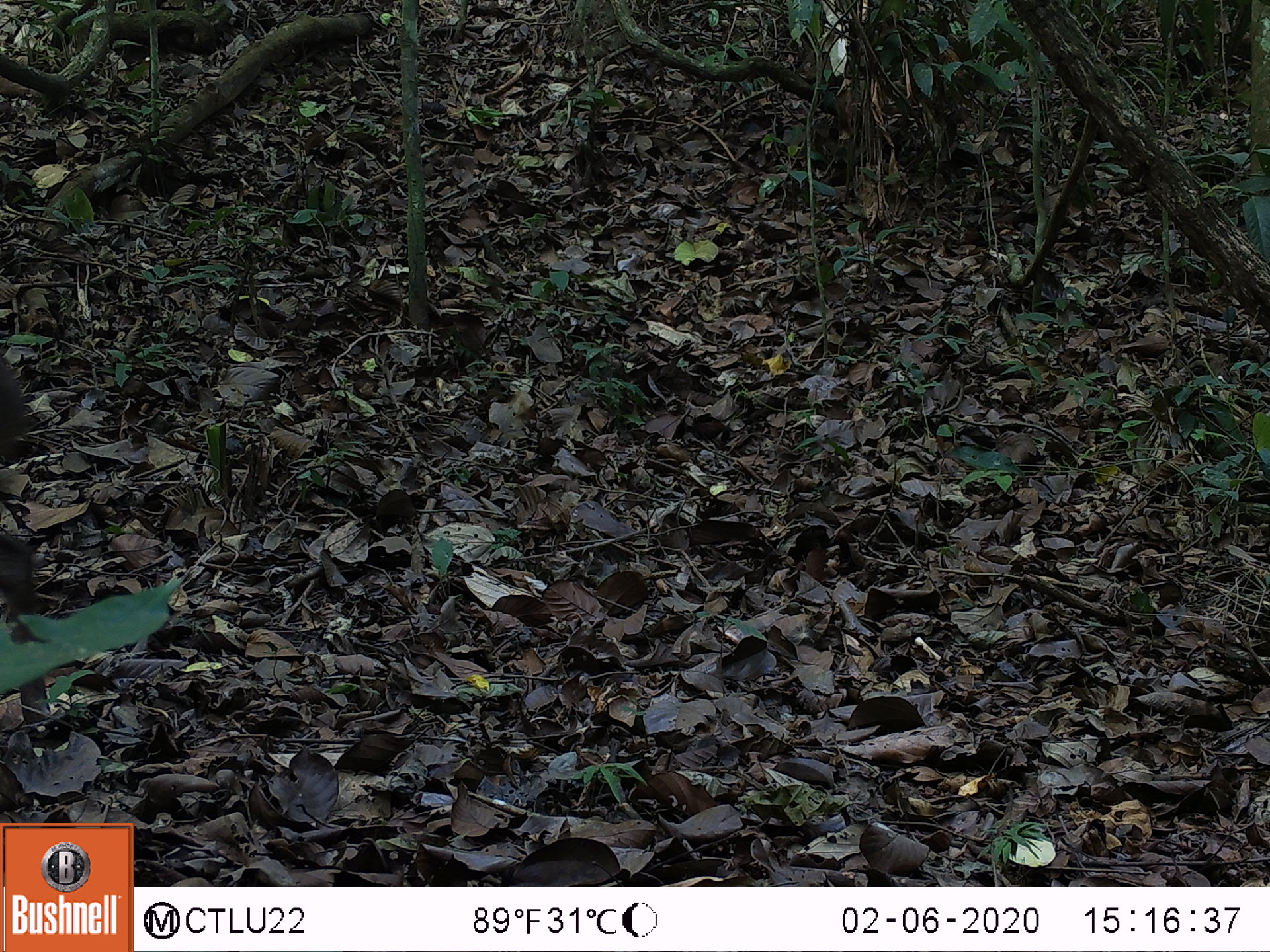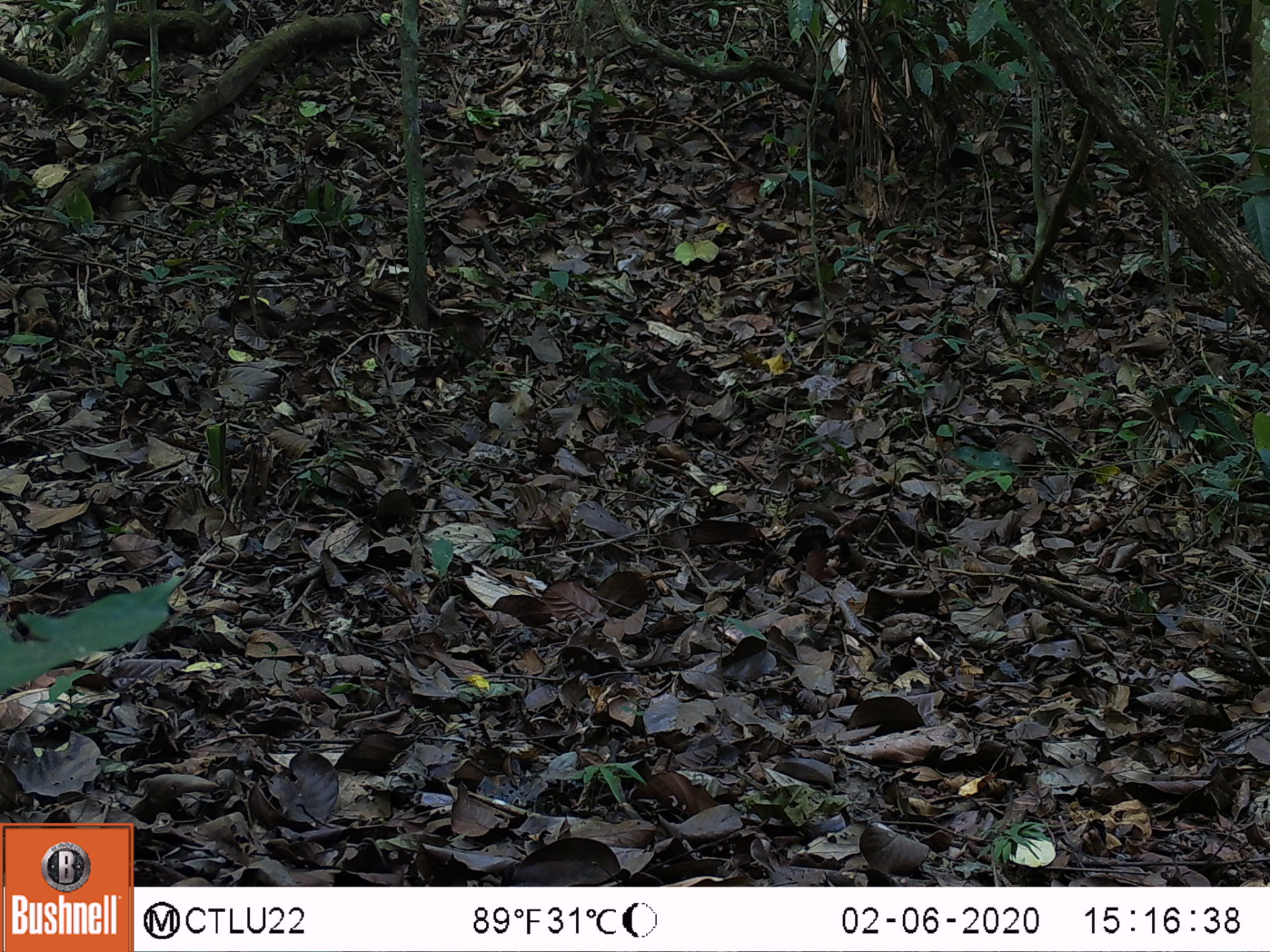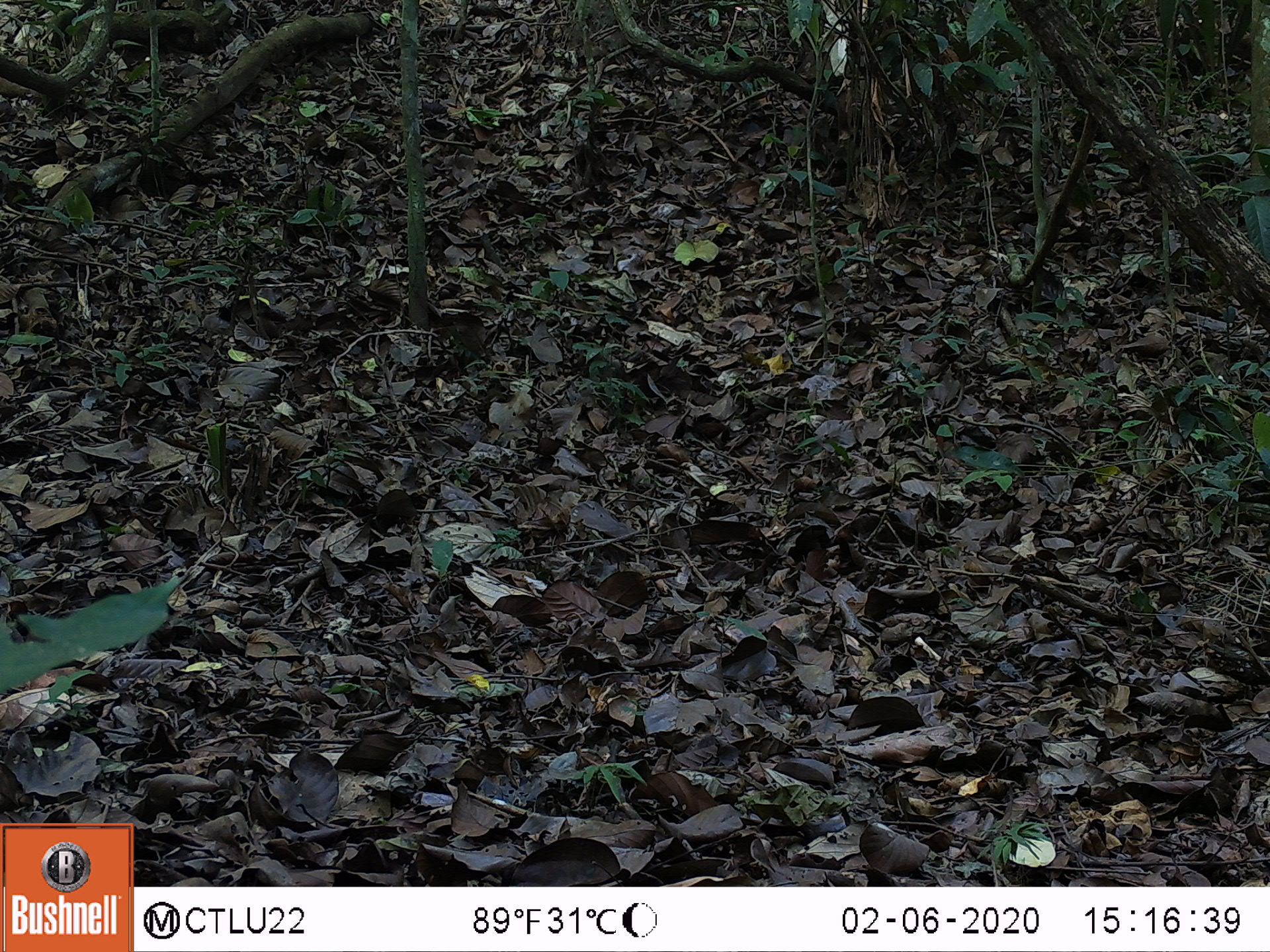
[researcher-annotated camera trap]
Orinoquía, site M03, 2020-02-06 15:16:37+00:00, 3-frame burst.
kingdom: Animalia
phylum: Chordata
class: Mammalia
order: Artiodactyla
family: Tayassuidae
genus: Pecari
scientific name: Pecari tajacu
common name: collared peccary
Collared peccary (Pecari tajacu).